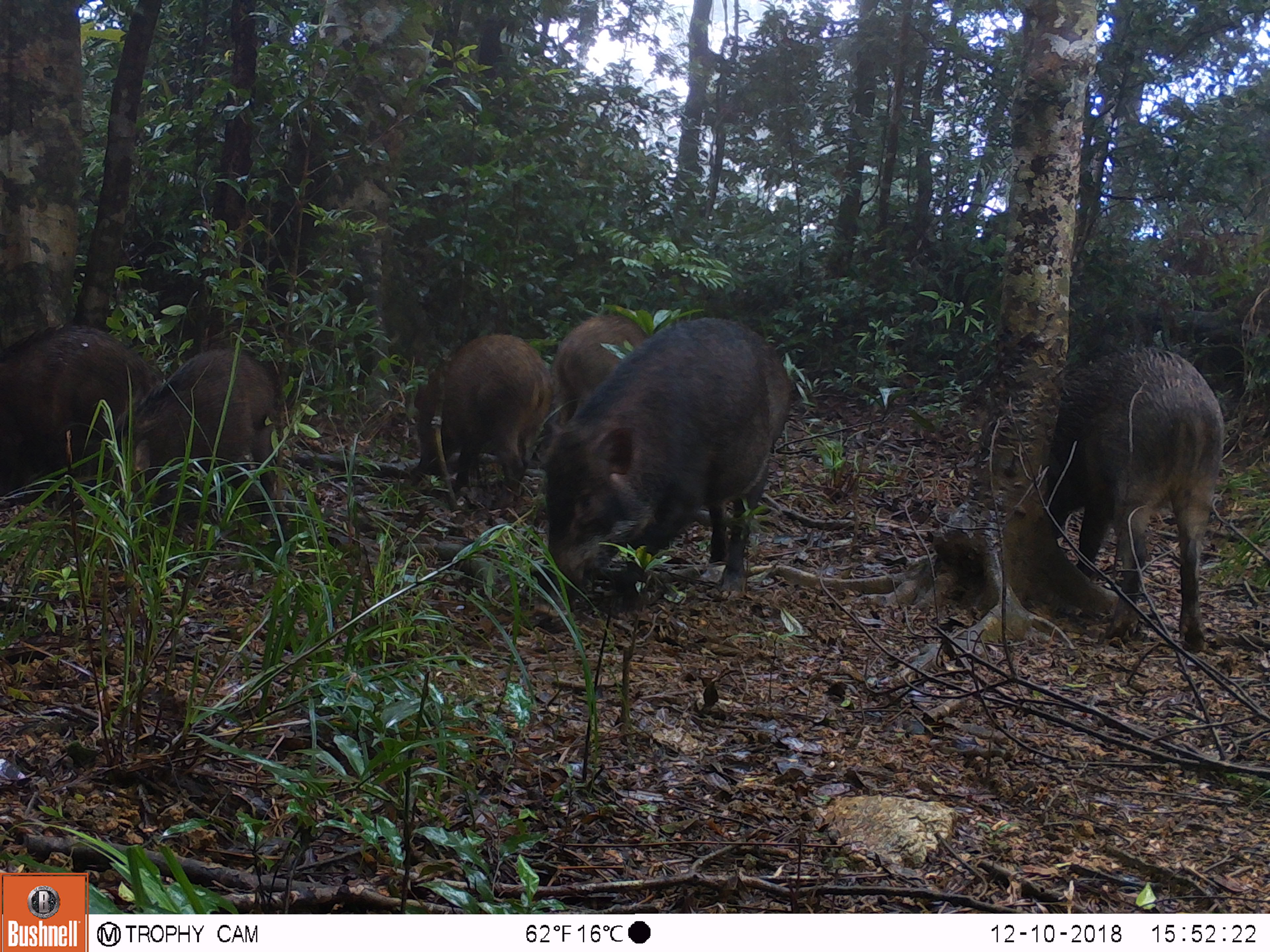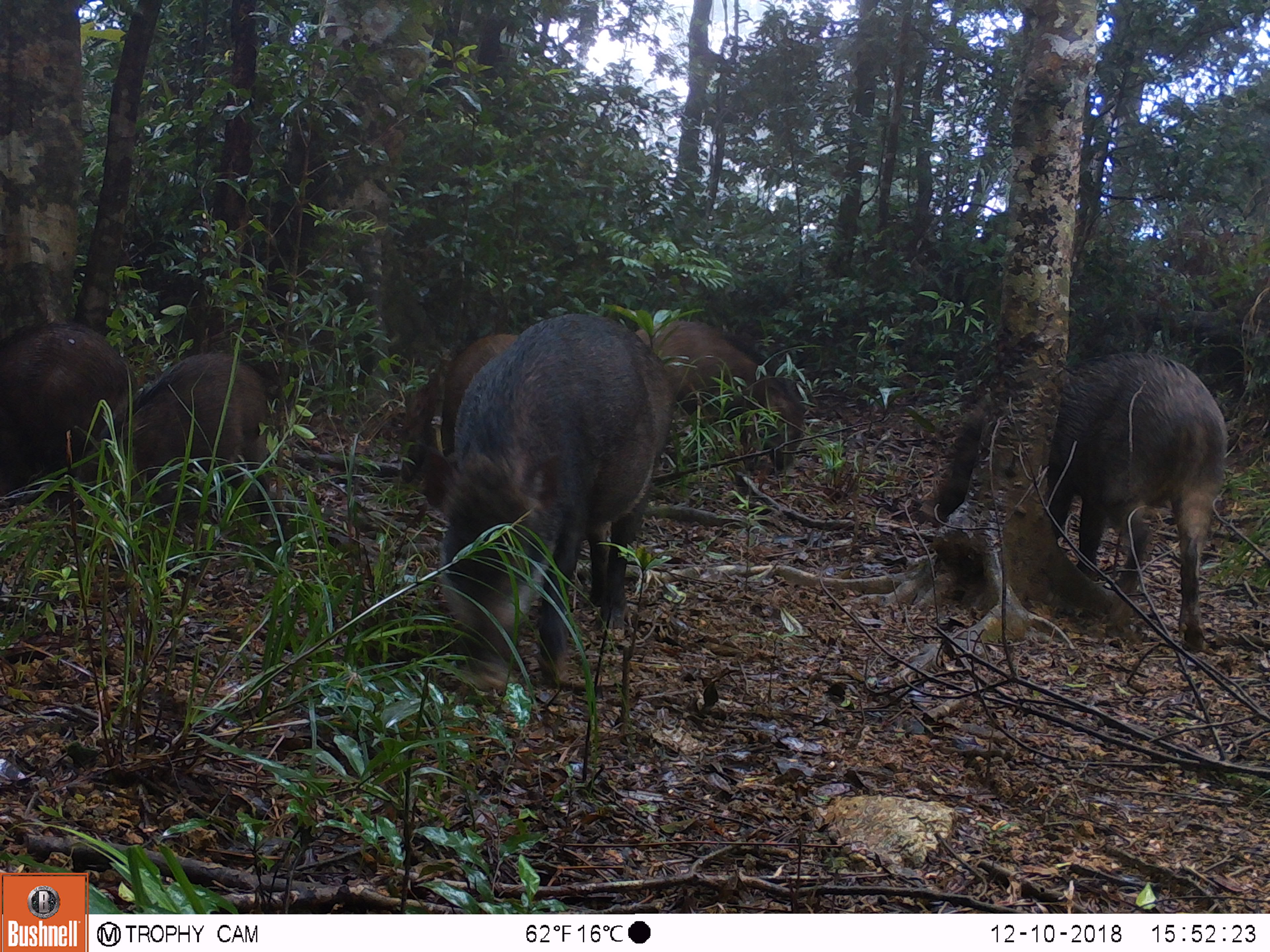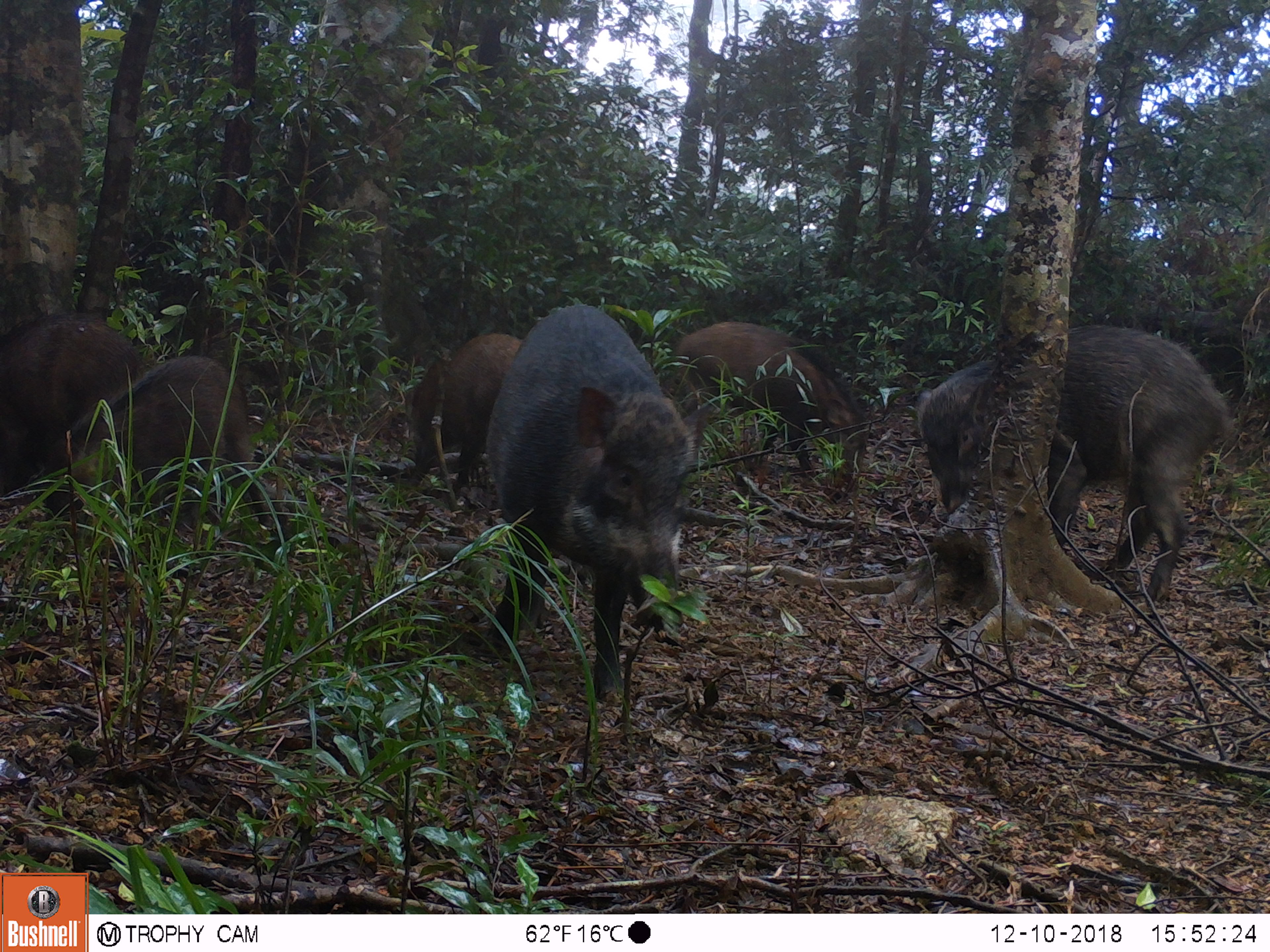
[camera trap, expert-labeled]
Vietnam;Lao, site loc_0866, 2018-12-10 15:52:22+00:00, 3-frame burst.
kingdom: Animalia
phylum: Chordata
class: Mammalia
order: Artiodactyla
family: Suidae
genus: Sus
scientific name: Sus scrofa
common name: eurasian wild pig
Eurasian wild pig (Sus scrofa). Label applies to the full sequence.